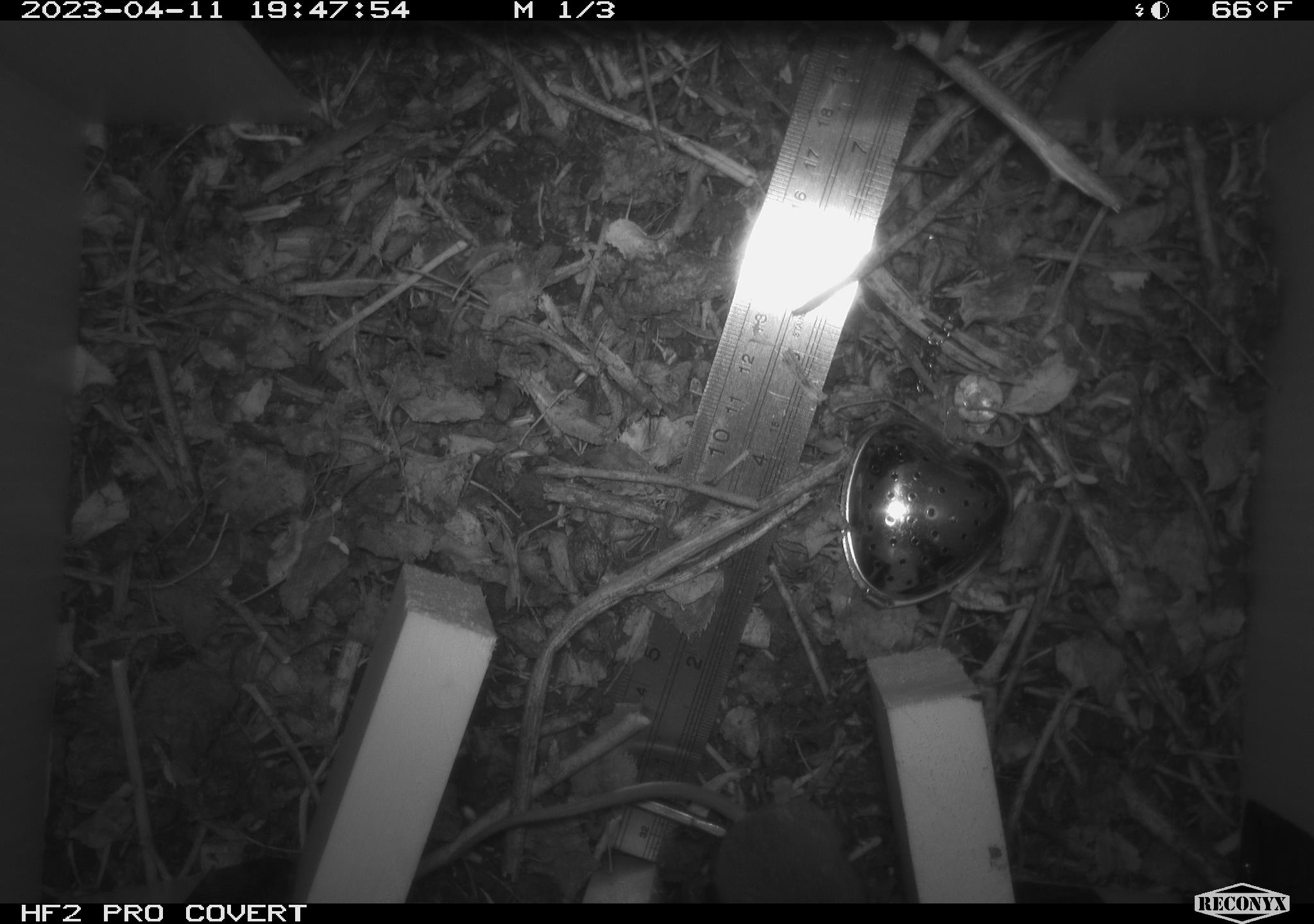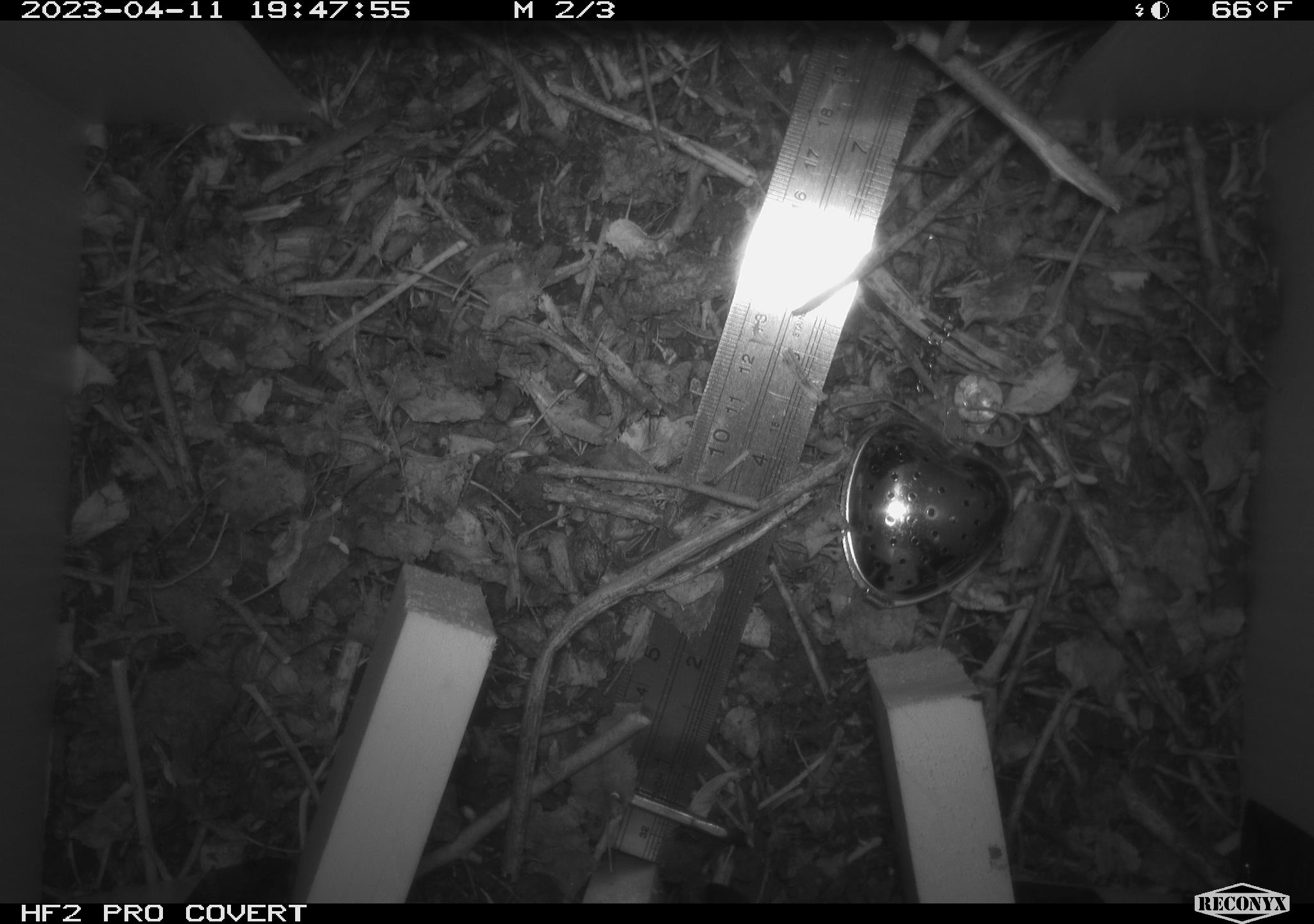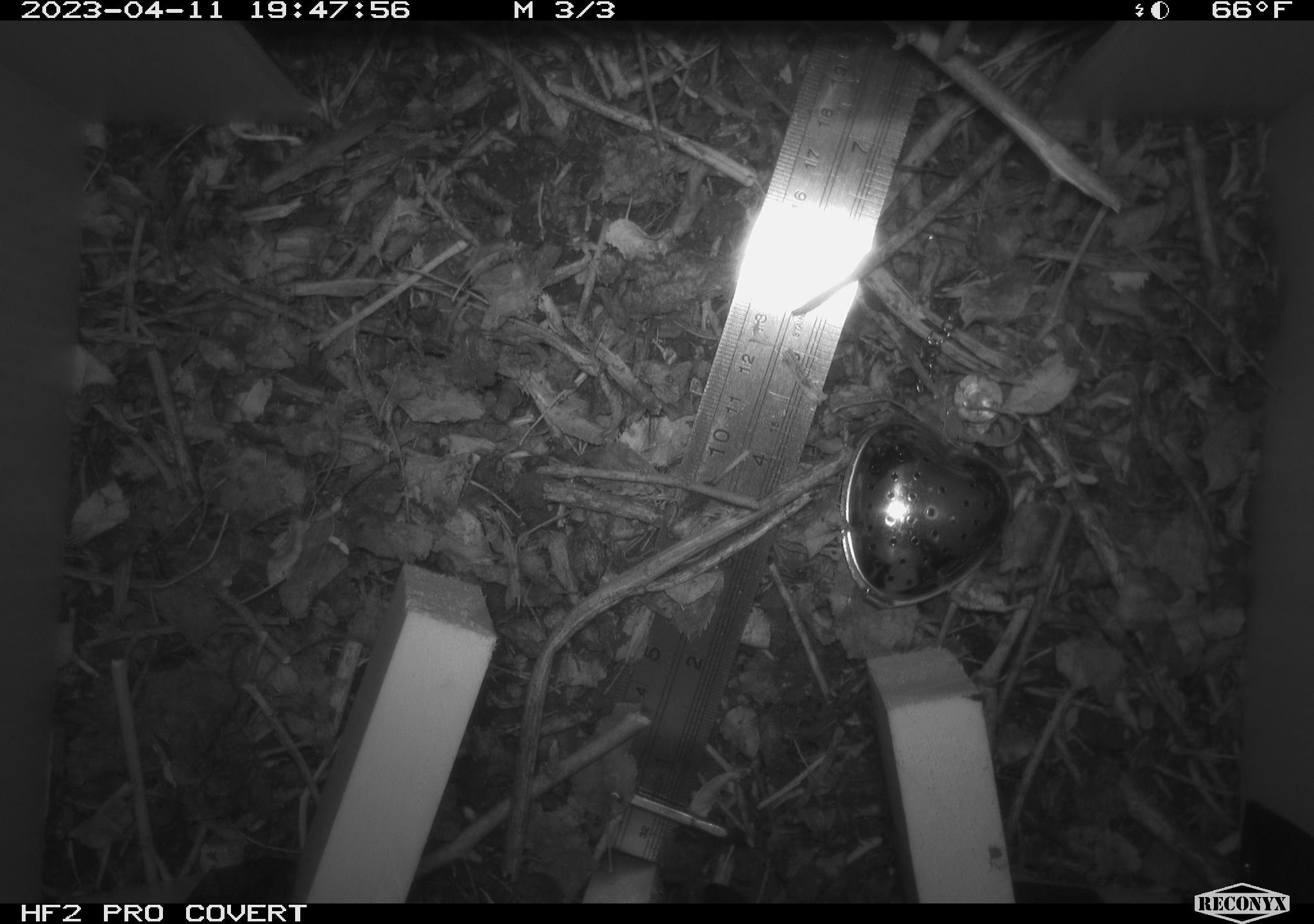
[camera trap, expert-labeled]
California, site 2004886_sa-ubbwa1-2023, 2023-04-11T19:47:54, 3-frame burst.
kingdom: Animalia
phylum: Chordata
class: Mammalia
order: Rodentia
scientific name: Rodentia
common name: mouse species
Mouse species (Rodentia).